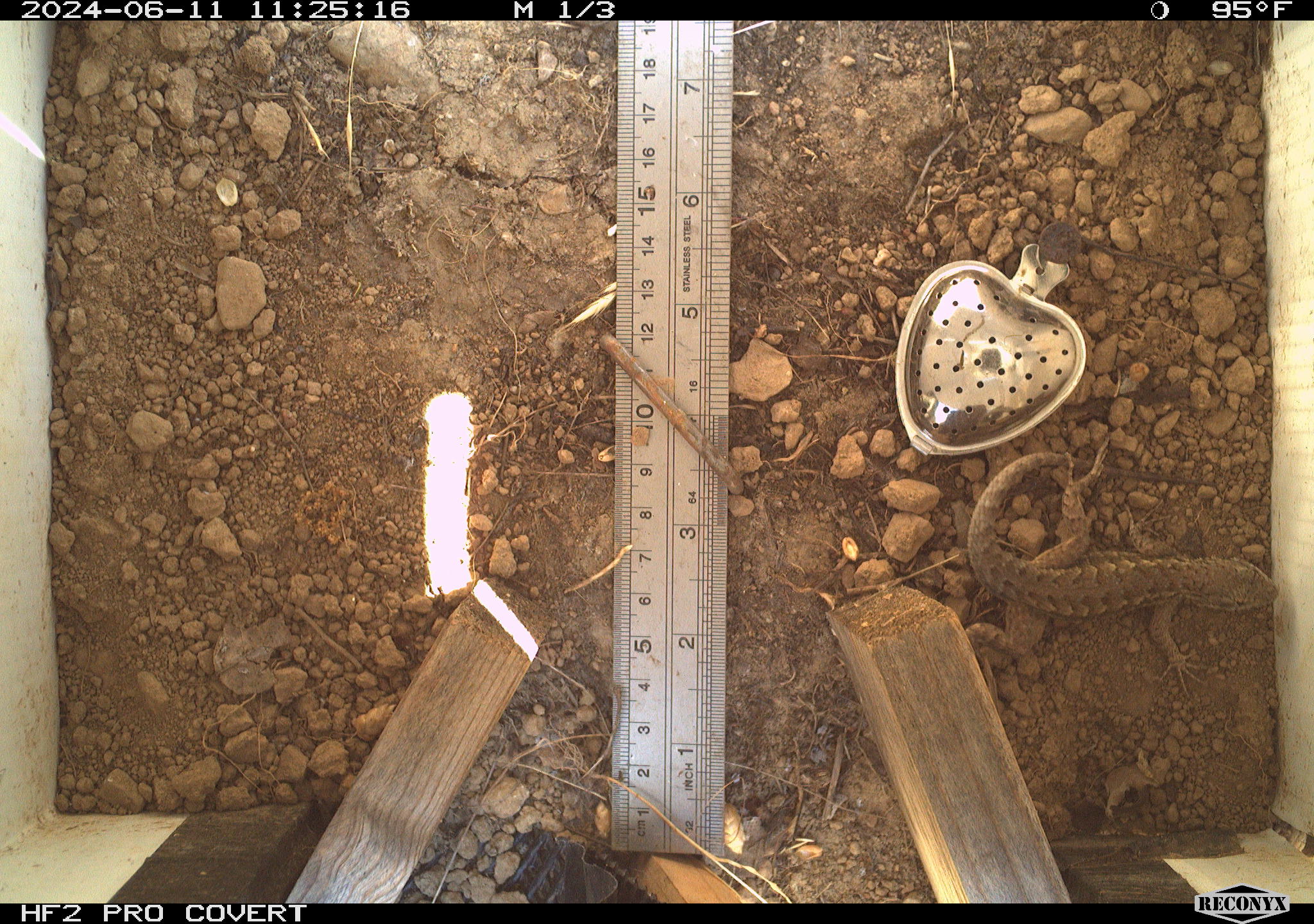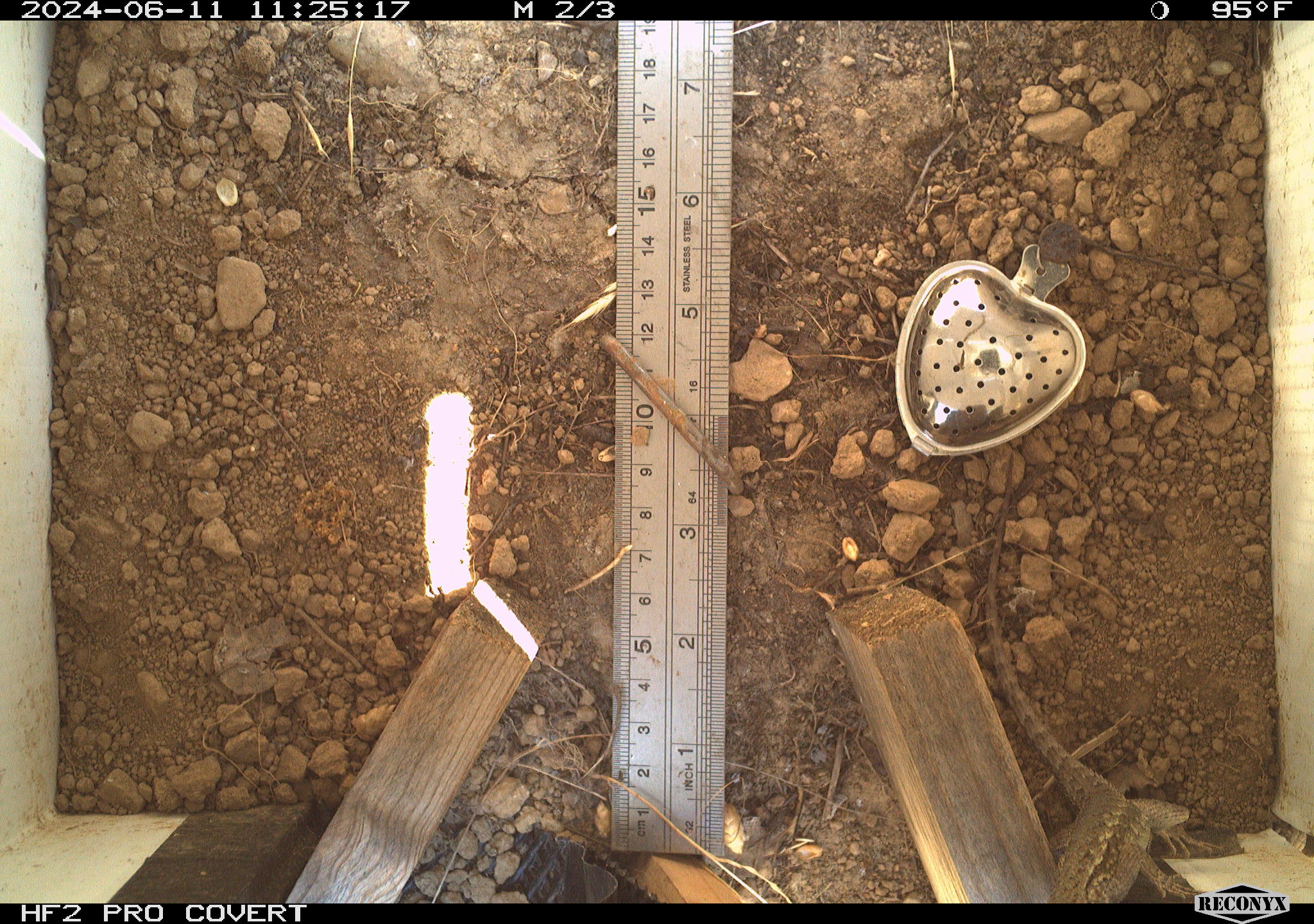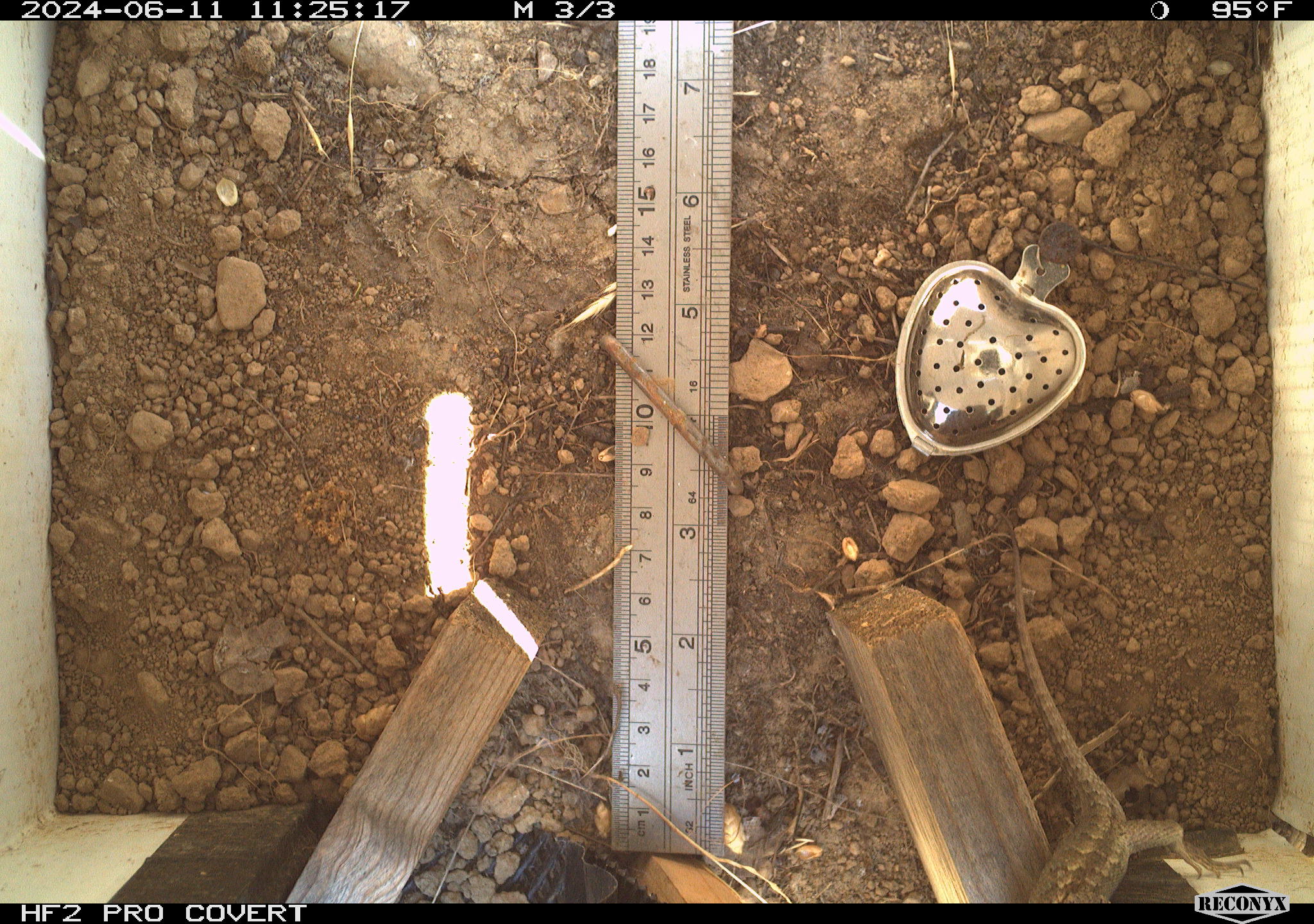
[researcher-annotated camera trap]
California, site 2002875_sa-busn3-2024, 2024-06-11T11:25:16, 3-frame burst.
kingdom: Animalia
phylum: Chordata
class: Reptilia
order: Squamata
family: Phrynosomatidae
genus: Sceloporus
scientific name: Sceloporus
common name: spiny lizards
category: sceloporus species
Sceloporus species (spiny lizards) (Sceloporus).